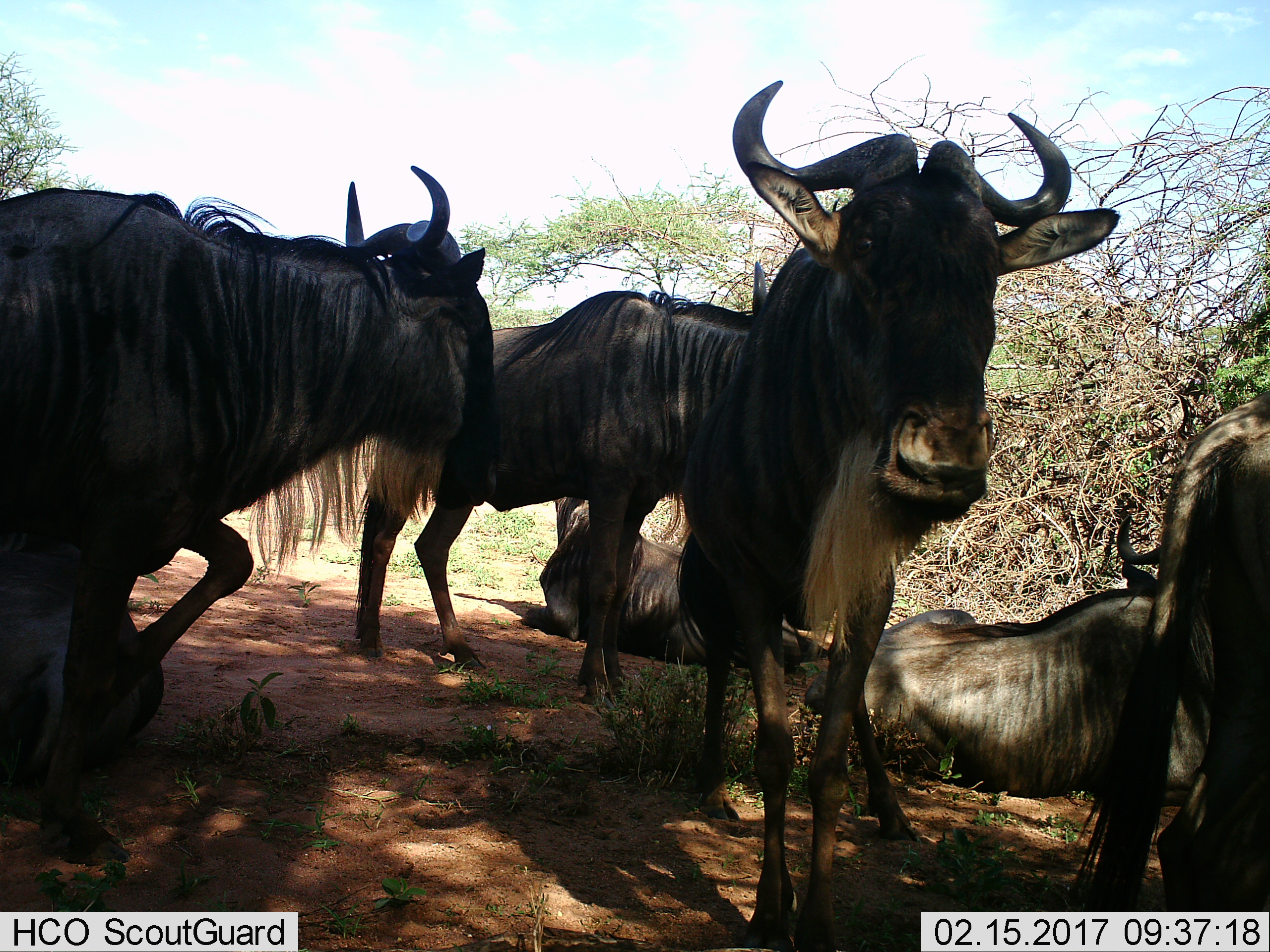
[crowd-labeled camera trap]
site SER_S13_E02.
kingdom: Animalia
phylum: Chordata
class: Mammalia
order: Artiodactyla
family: Bovidae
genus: Connochaetes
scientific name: Connochaetes taurinus taurinus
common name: blue wildebeest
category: wildebeestblue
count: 6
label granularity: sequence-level